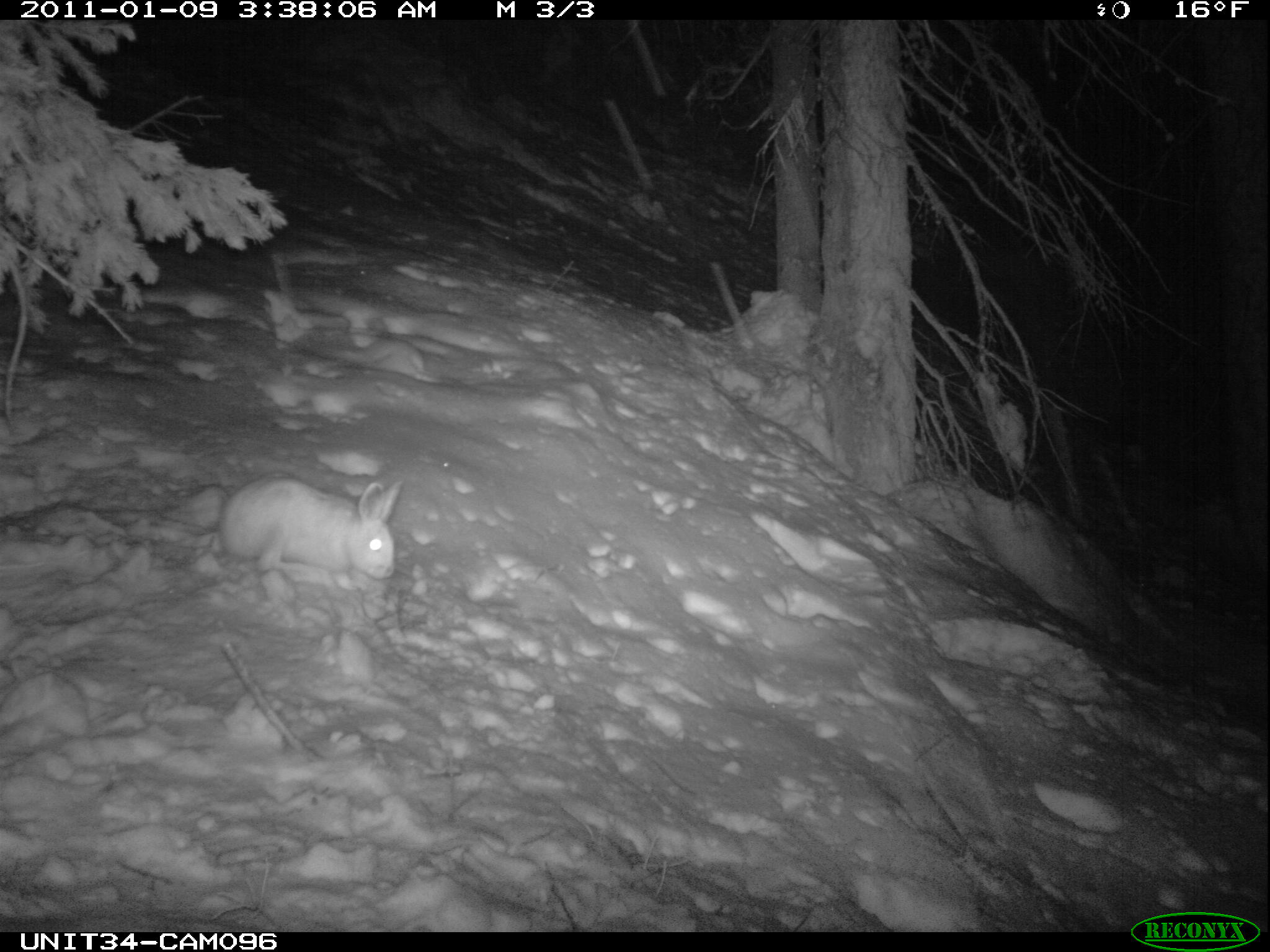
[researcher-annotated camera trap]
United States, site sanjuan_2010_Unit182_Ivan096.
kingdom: Animalia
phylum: Chordata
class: Mammalia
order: Lagomorpha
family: Leporidae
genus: Lepus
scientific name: Lepus americanus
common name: snowshoe hare